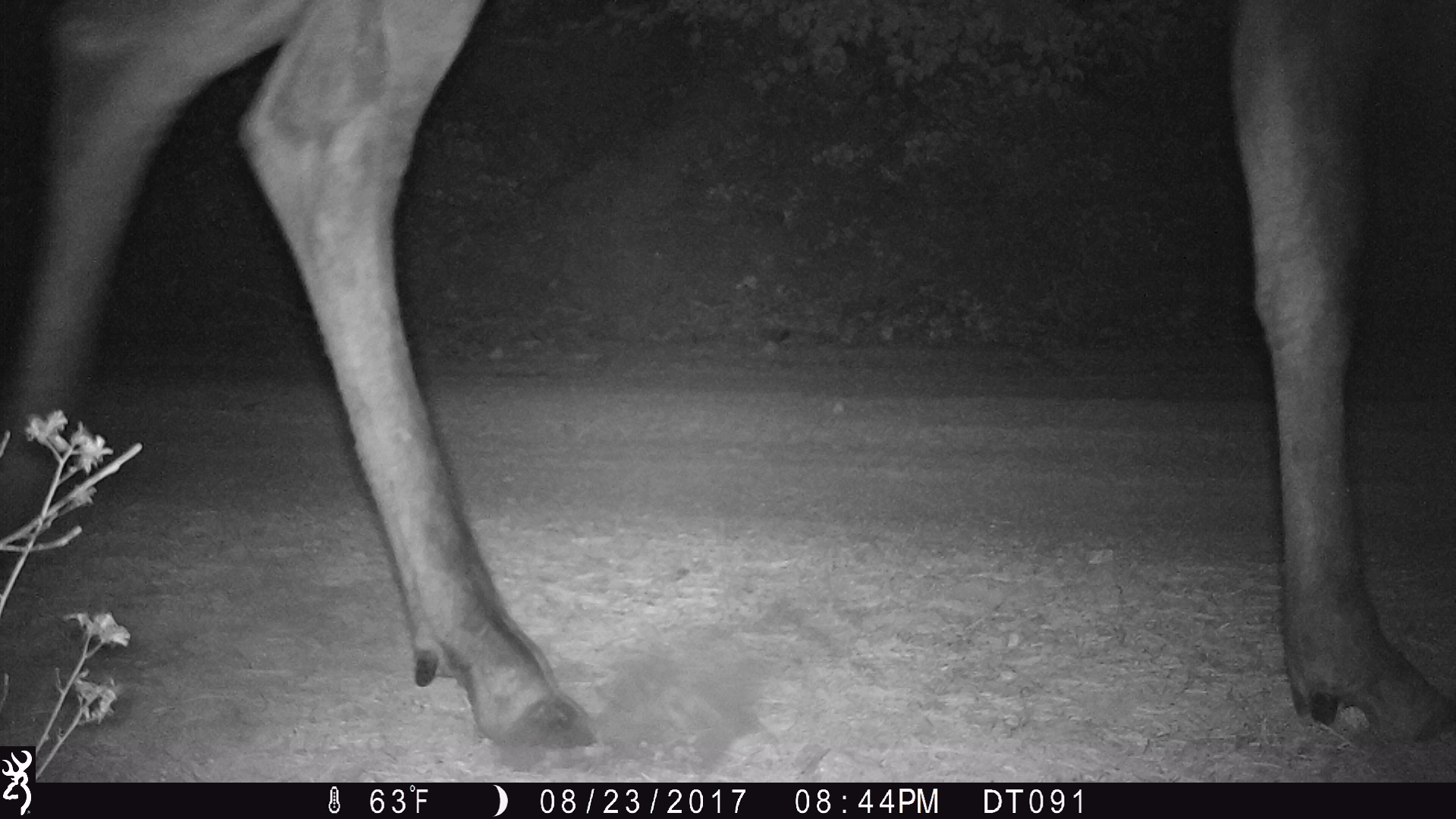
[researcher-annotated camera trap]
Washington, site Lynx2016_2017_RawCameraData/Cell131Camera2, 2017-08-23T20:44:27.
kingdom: Animalia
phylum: Chordata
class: Mammalia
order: Artiodactyla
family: Cervidae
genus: Alces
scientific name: Alces alces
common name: moose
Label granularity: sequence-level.